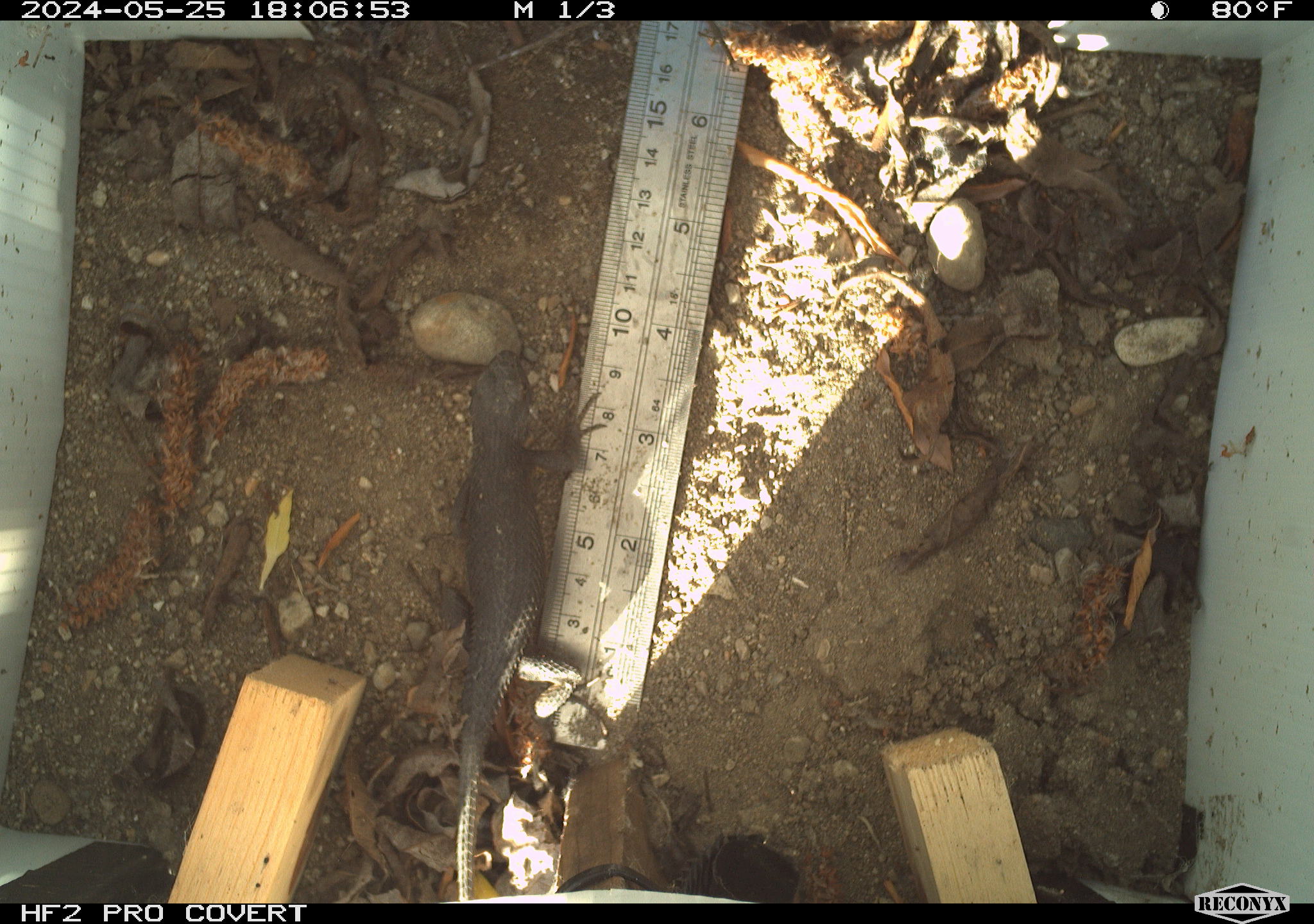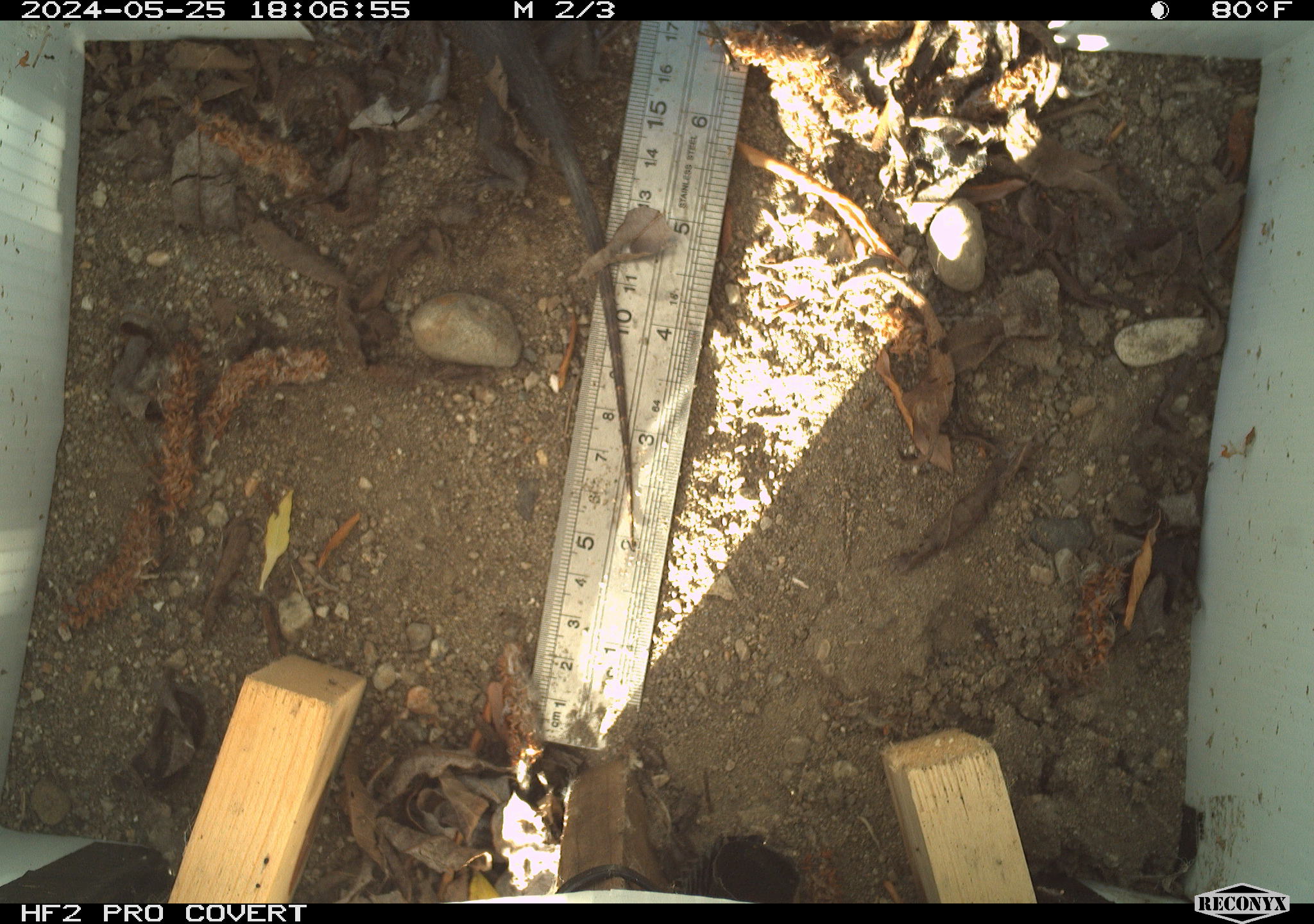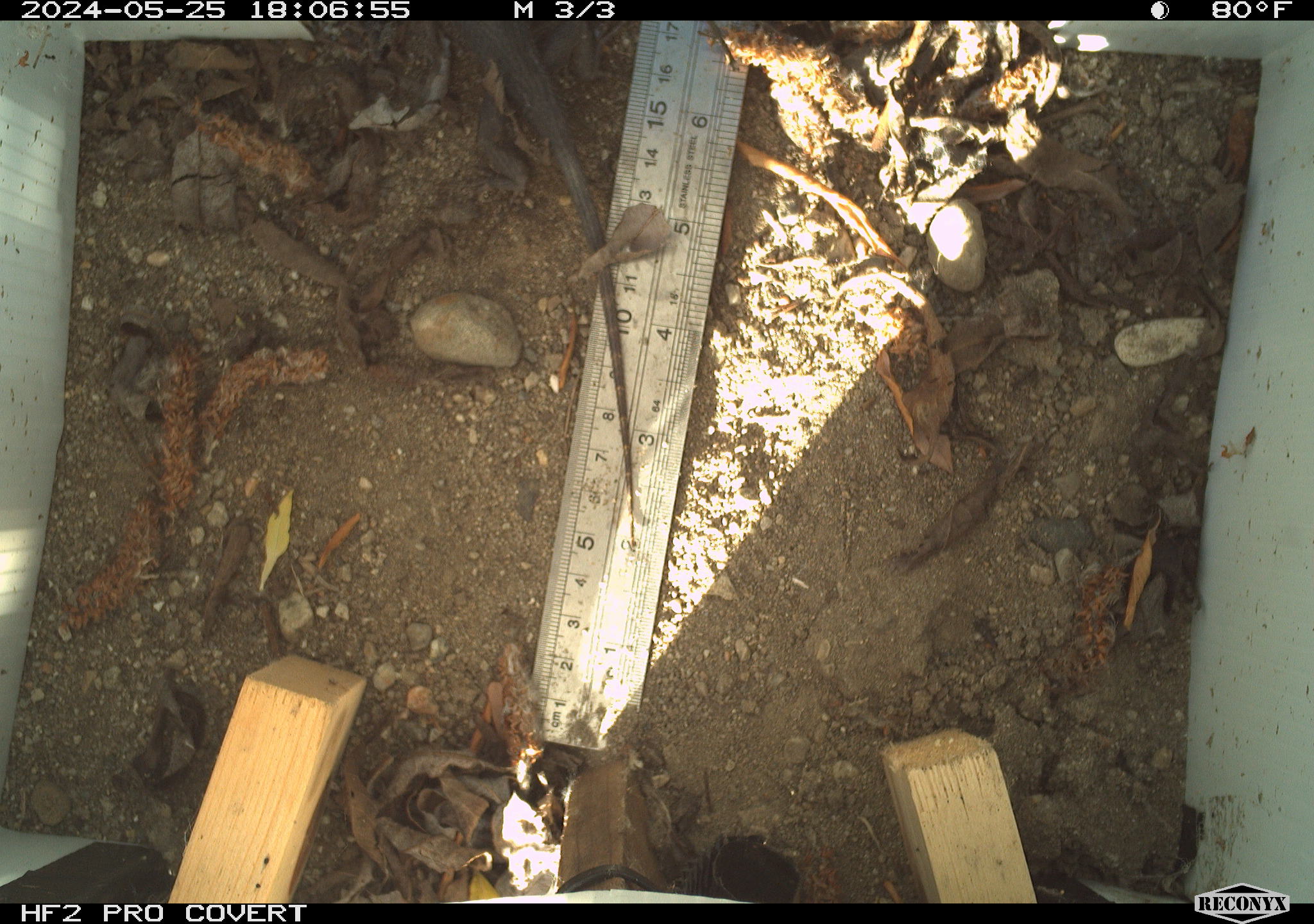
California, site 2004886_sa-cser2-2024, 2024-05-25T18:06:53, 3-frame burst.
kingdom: Animalia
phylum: Chordata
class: Reptilia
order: Squamata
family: Phrynosomatidae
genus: Sceloporus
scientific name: Sceloporus occidentalis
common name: western fence lizard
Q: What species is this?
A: Western fence lizard (Sceloporus occidentalis).